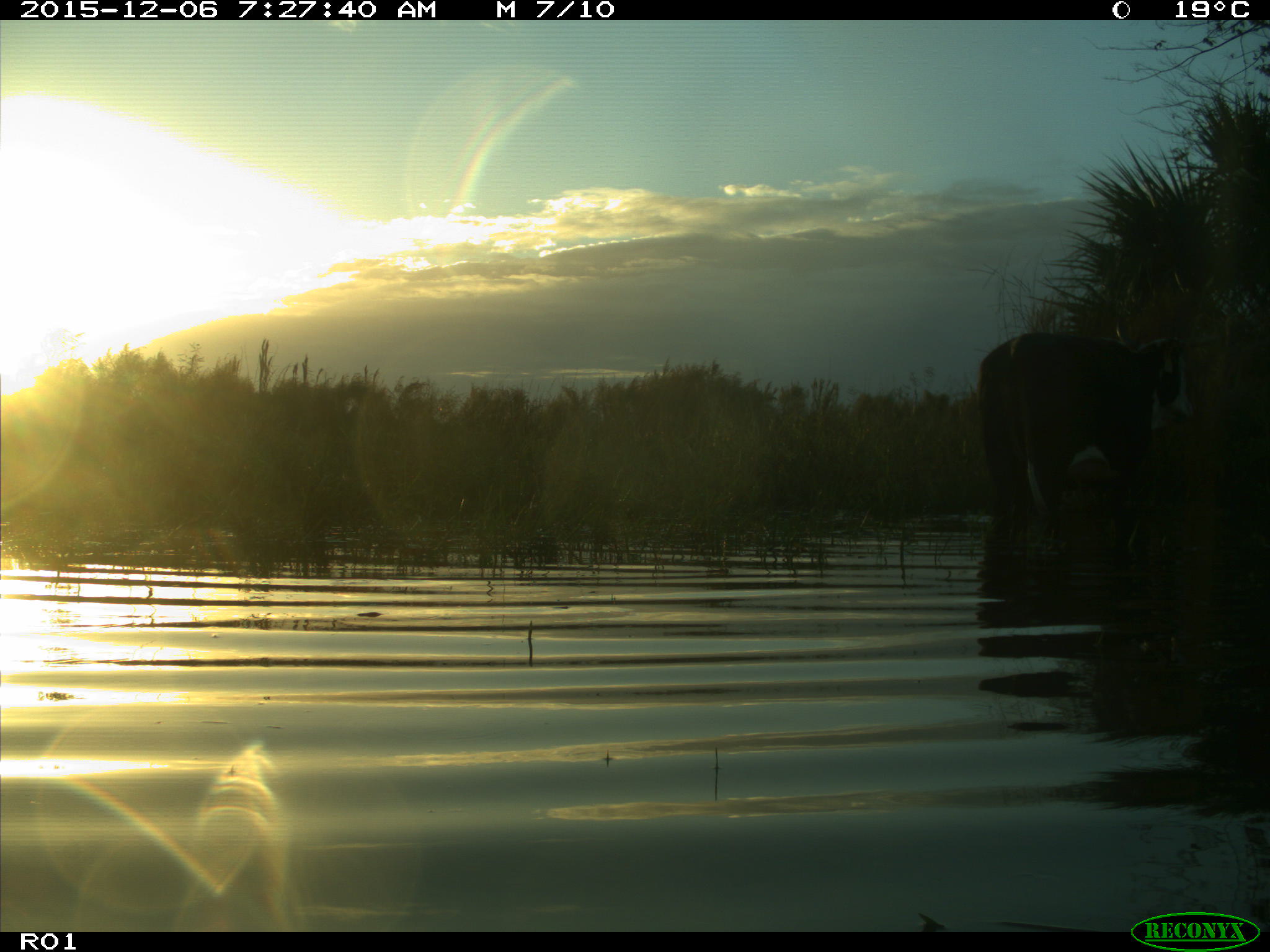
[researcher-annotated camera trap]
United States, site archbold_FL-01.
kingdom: Animalia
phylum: Chordata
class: Mammalia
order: Artiodactyla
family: Bovidae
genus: Bos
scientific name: Bos taurus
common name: domestic cow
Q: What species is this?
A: Bos taurus (domestic cow).